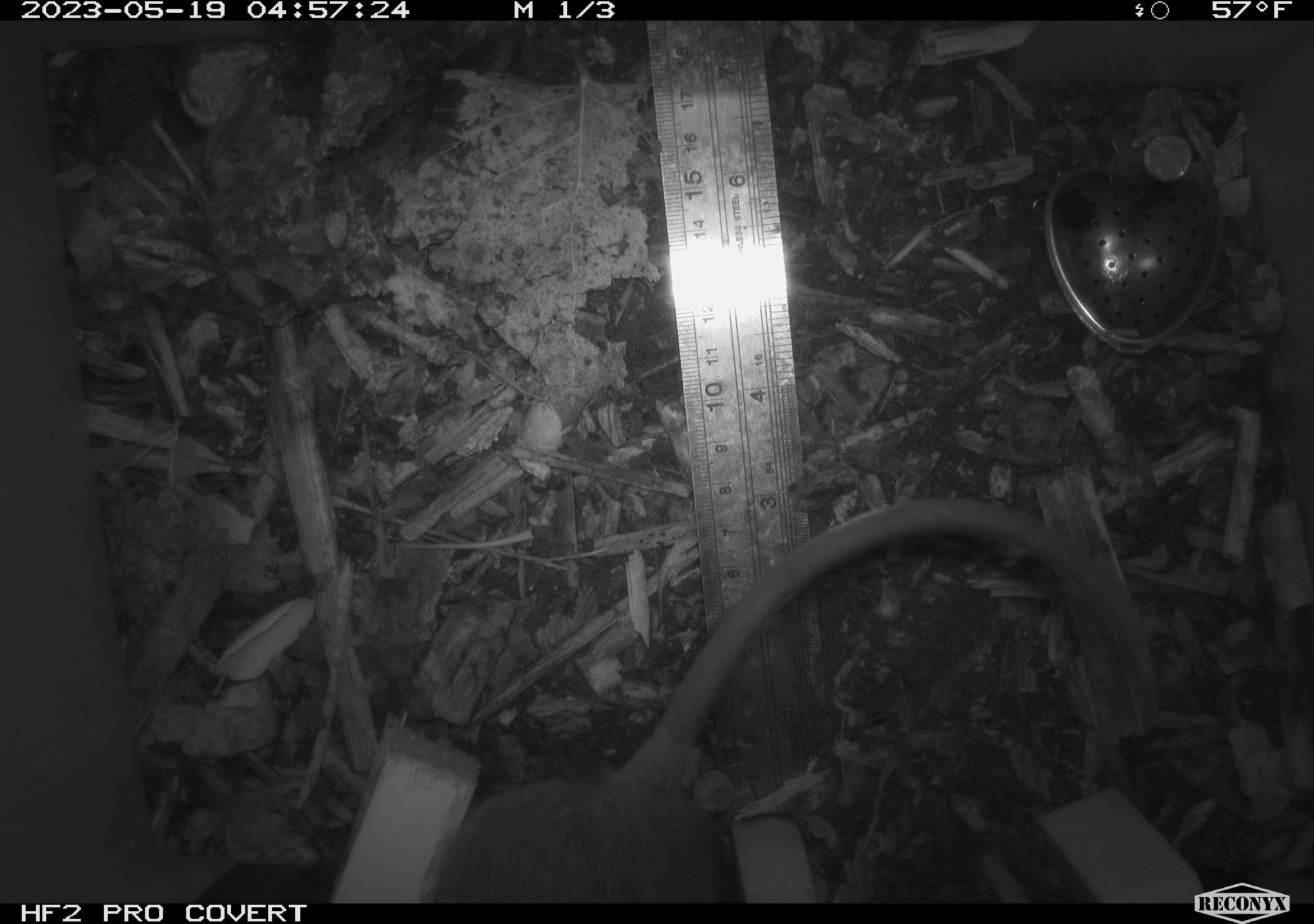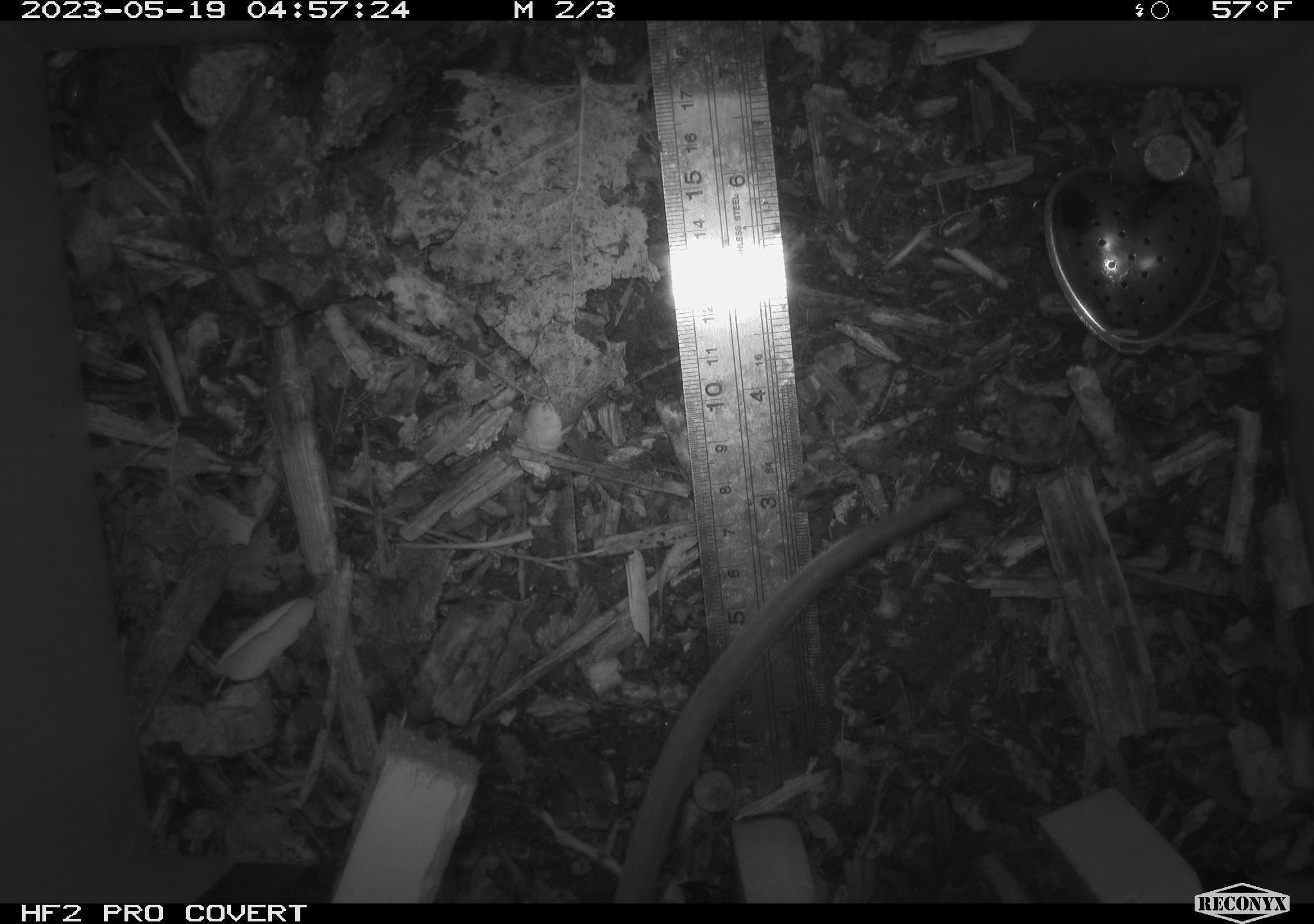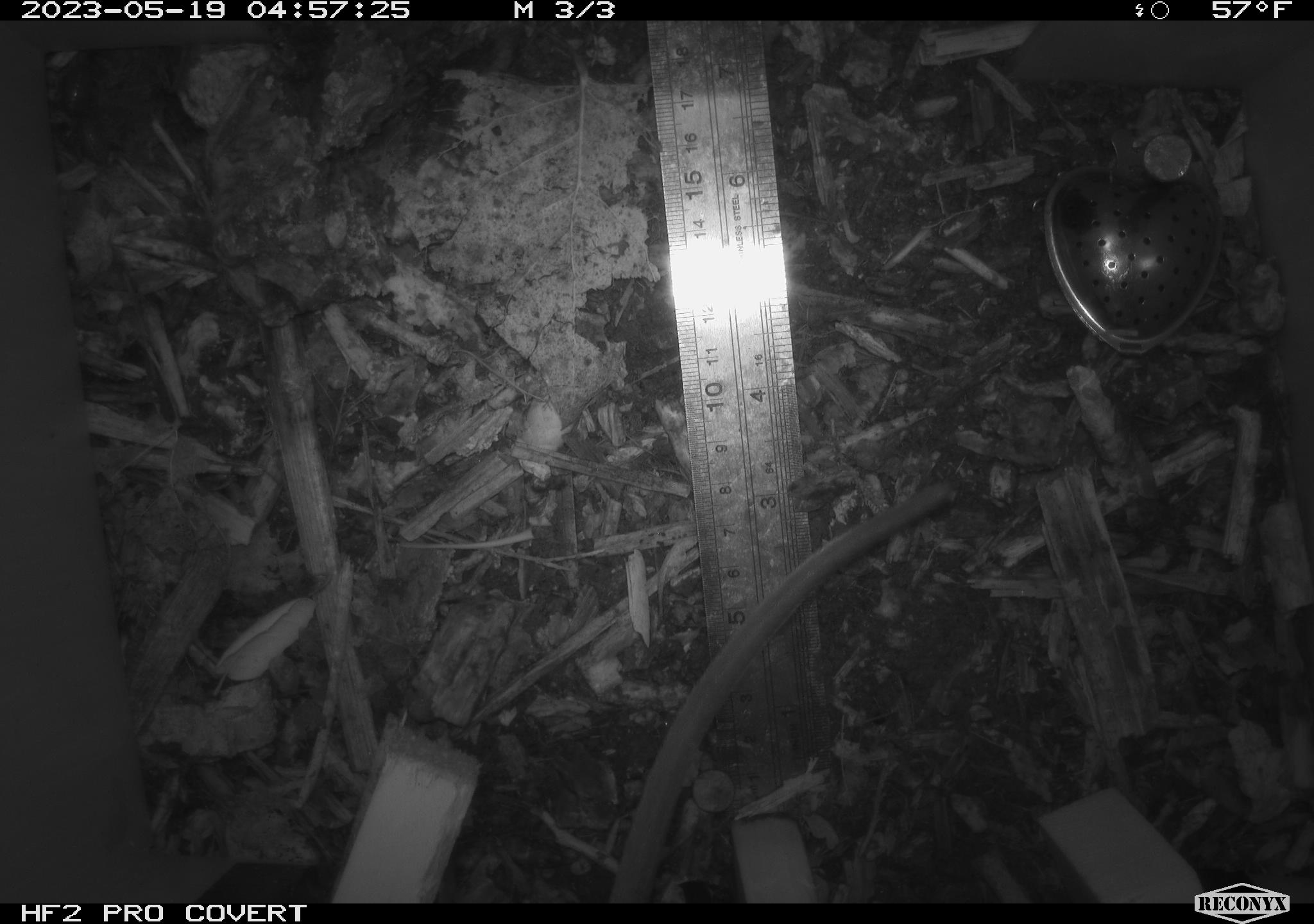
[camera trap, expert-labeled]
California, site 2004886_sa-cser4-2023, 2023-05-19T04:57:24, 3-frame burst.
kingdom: Animalia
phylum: Chordata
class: Mammalia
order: Rodentia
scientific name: Rodentia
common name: woodrat or rat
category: woodrat or rat species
Woodrat or rat species (woodrat or rat) (Rodentia).